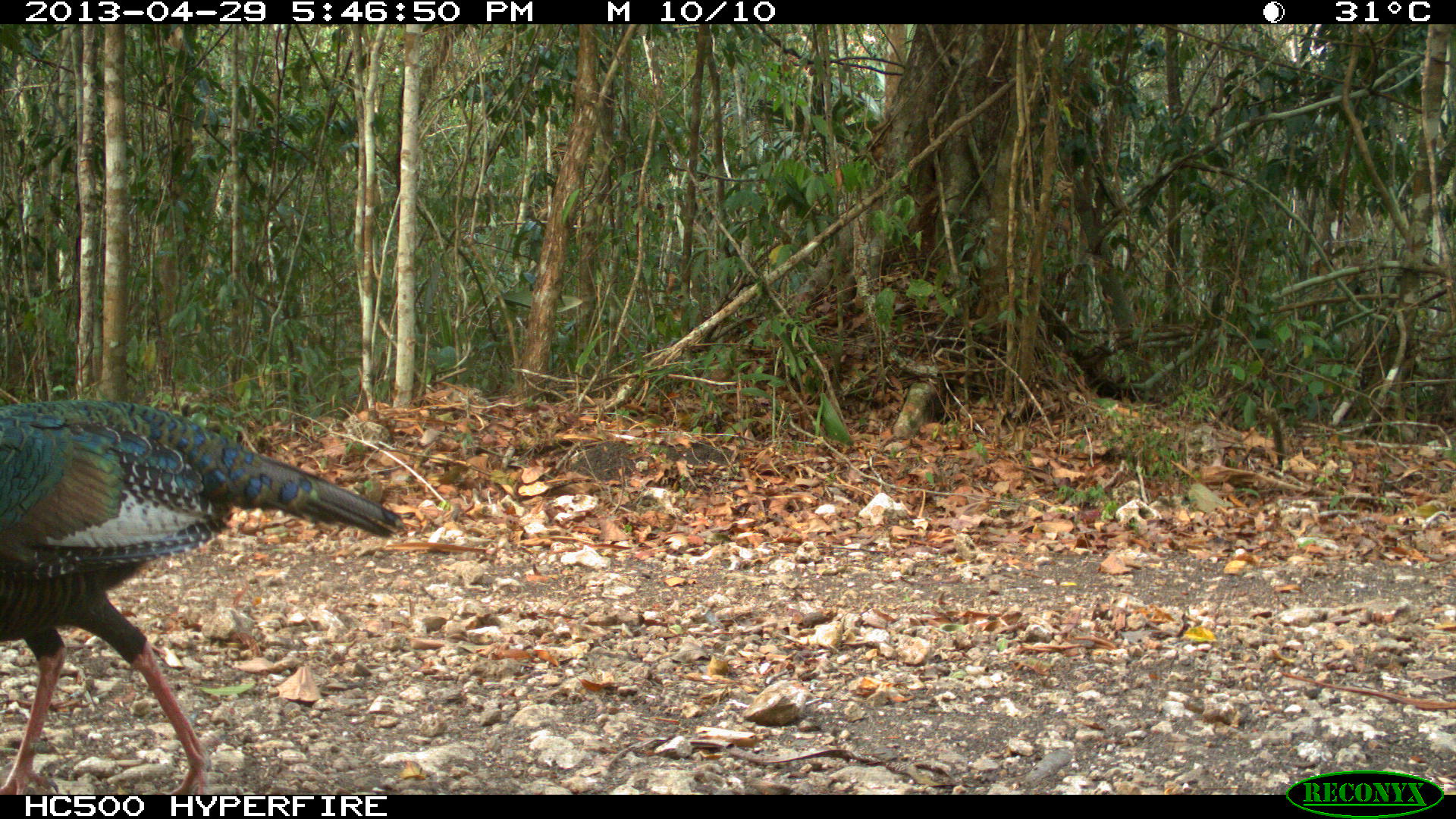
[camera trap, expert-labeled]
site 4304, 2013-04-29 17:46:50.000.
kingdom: Animalia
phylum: Chordata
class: Aves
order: Galliformes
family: Phasianidae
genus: Meleagris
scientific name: Meleagris ocellata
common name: ocellated turkey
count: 1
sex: male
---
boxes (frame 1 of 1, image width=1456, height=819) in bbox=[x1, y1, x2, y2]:
meleagris ocellata: bbox=[0, 399, 404, 791]